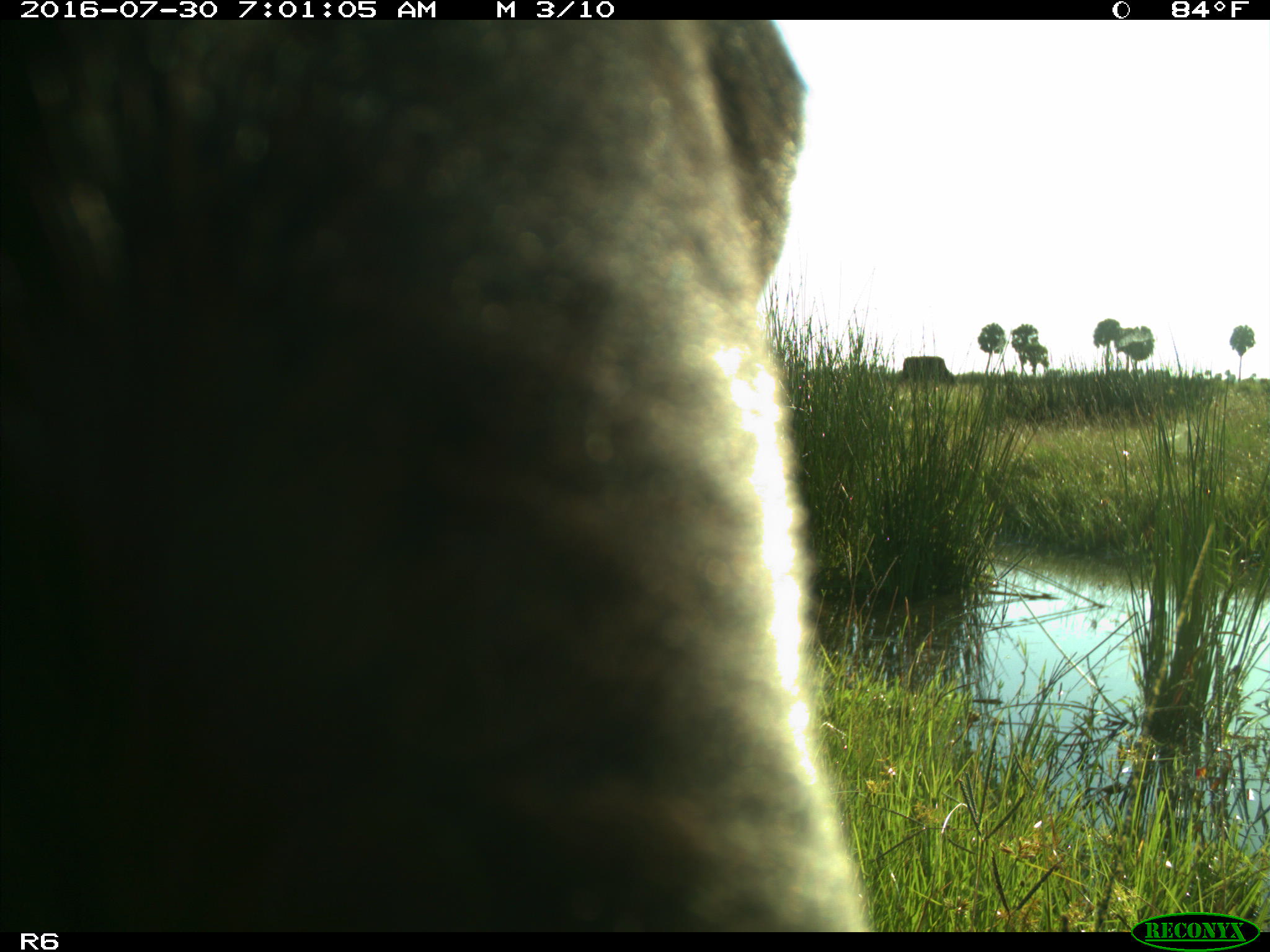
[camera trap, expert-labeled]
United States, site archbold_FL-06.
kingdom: Animalia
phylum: Chordata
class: Mammalia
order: Artiodactyla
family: Bovidae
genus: Bos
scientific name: Bos taurus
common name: domestic cow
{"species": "Bos taurus (domestic cow)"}